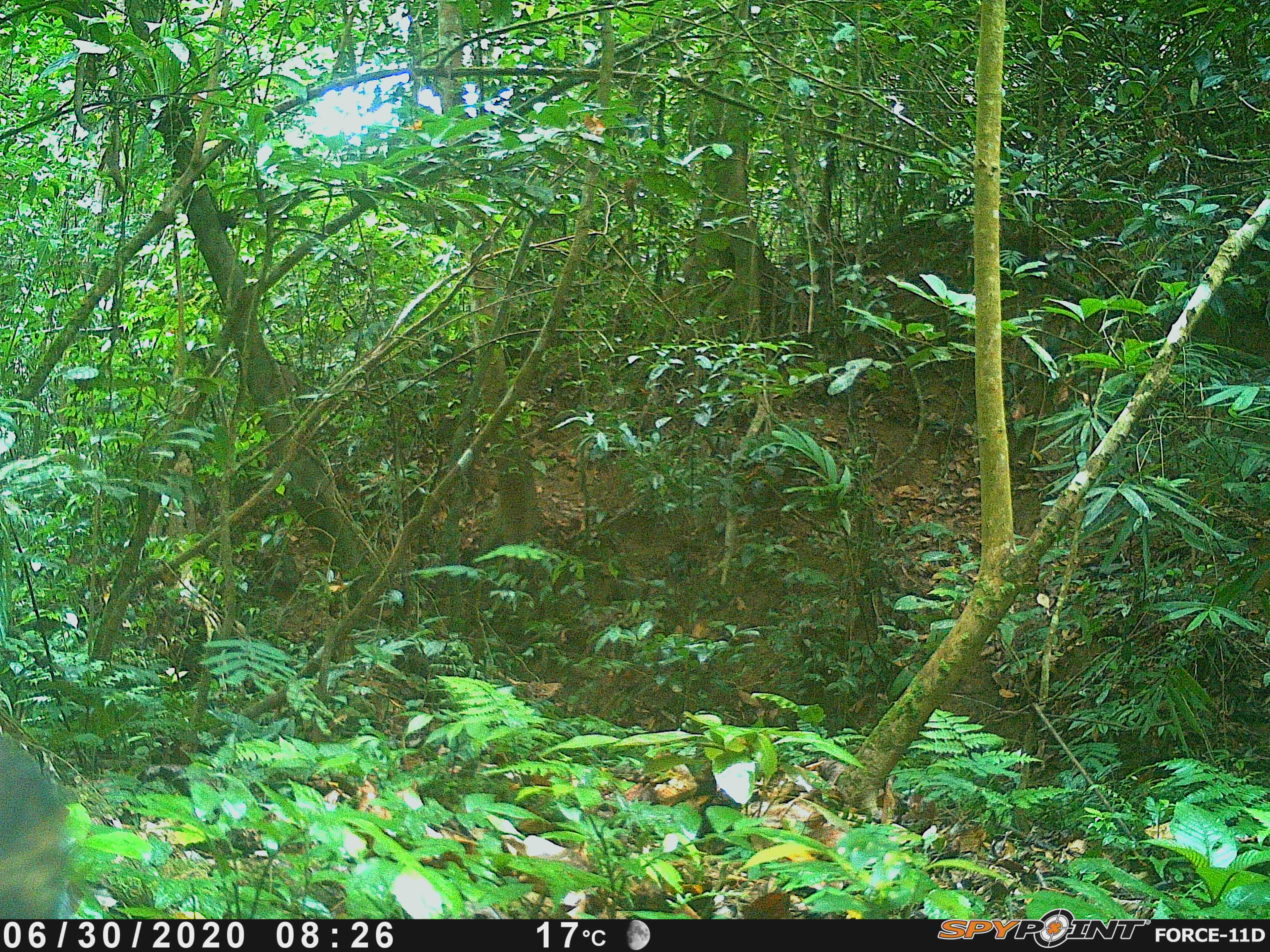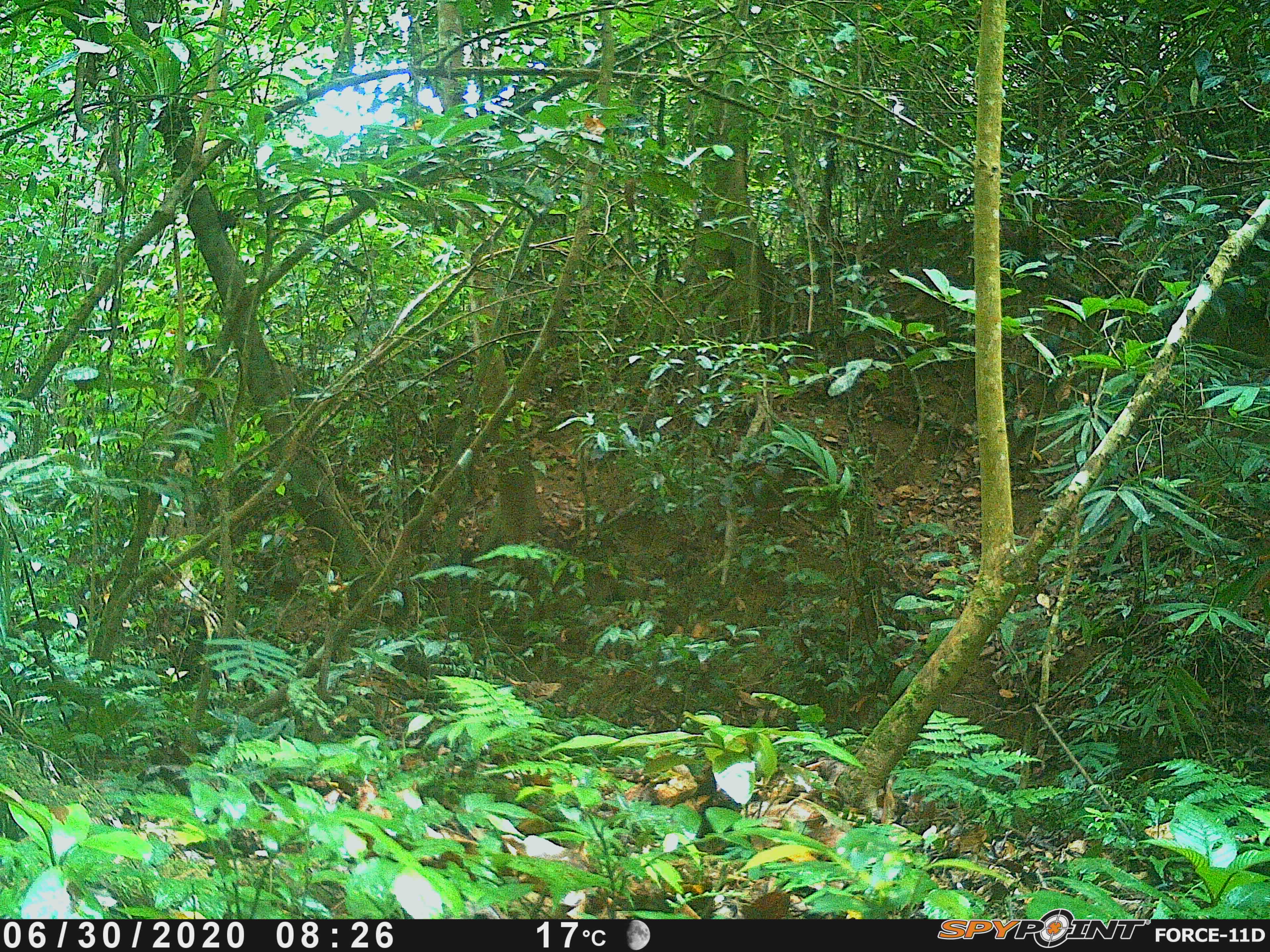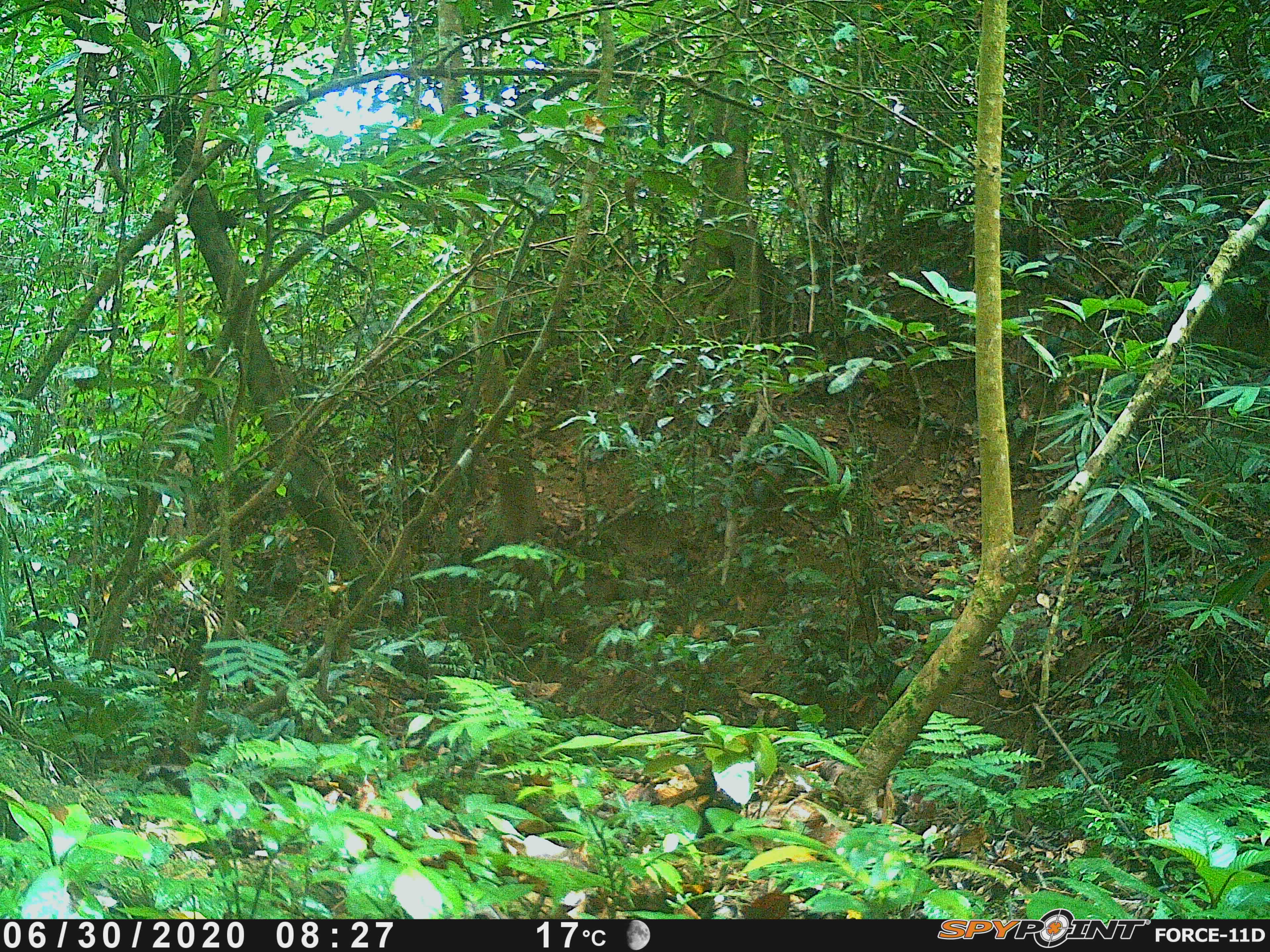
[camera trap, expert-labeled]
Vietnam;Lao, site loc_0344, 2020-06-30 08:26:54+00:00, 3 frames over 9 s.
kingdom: Animalia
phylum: Chordata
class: Mammalia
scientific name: Mammalia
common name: mammal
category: unidentified small mammal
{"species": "unidentified small mammal (mammal) (Mammalia)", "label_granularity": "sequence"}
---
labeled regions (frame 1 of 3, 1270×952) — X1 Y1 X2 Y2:
unidentified small mammal: 0 735 75 919